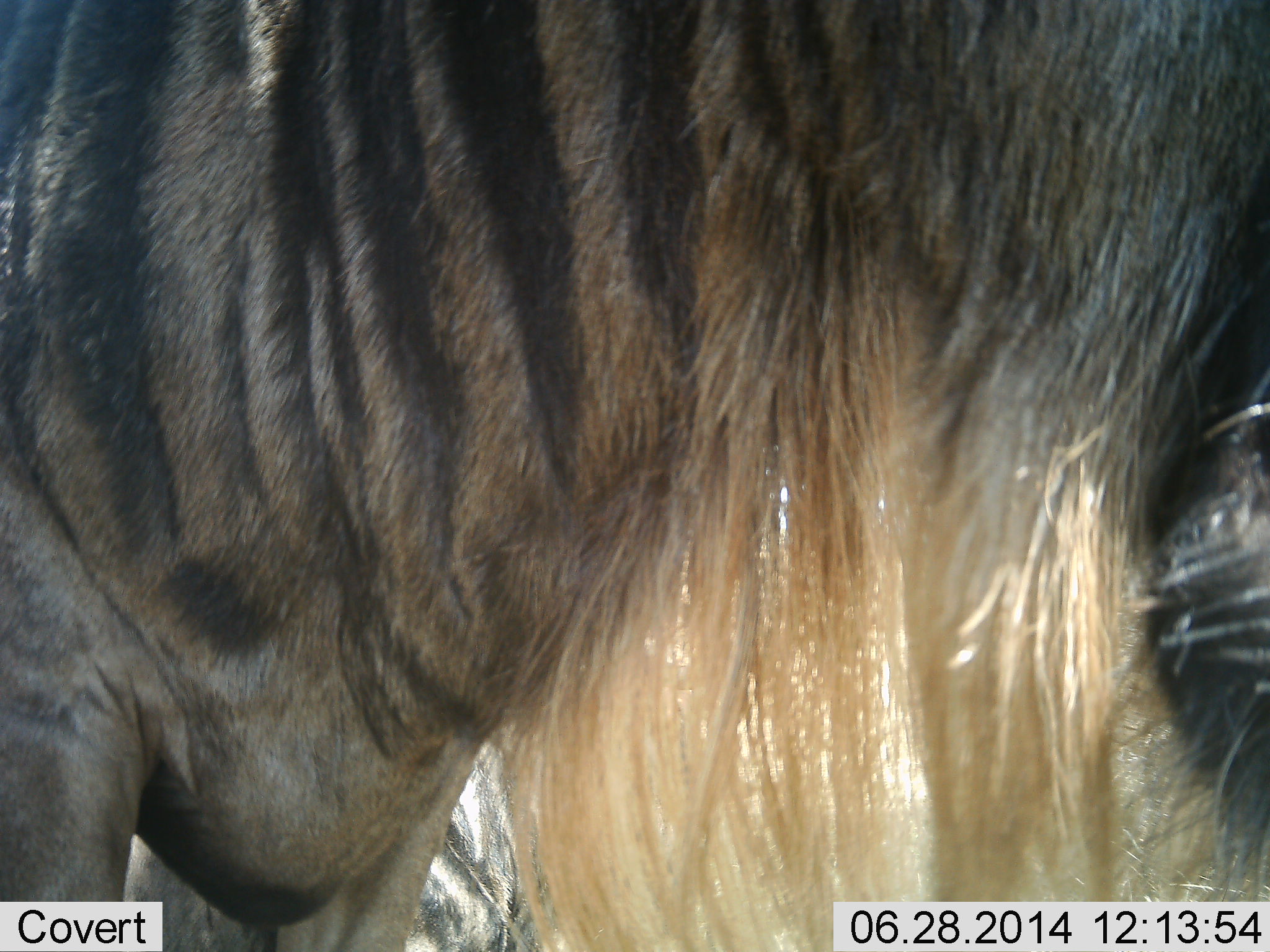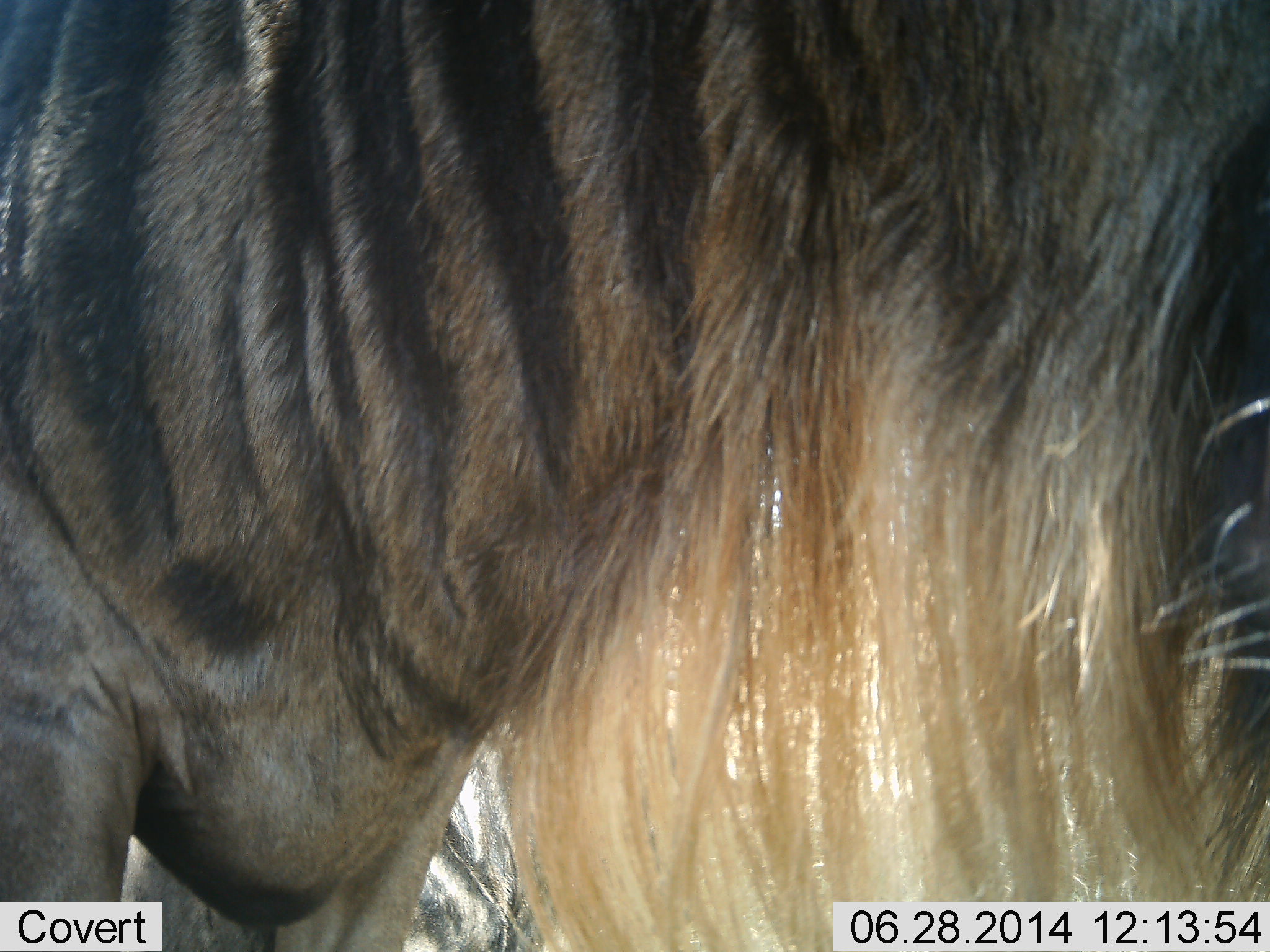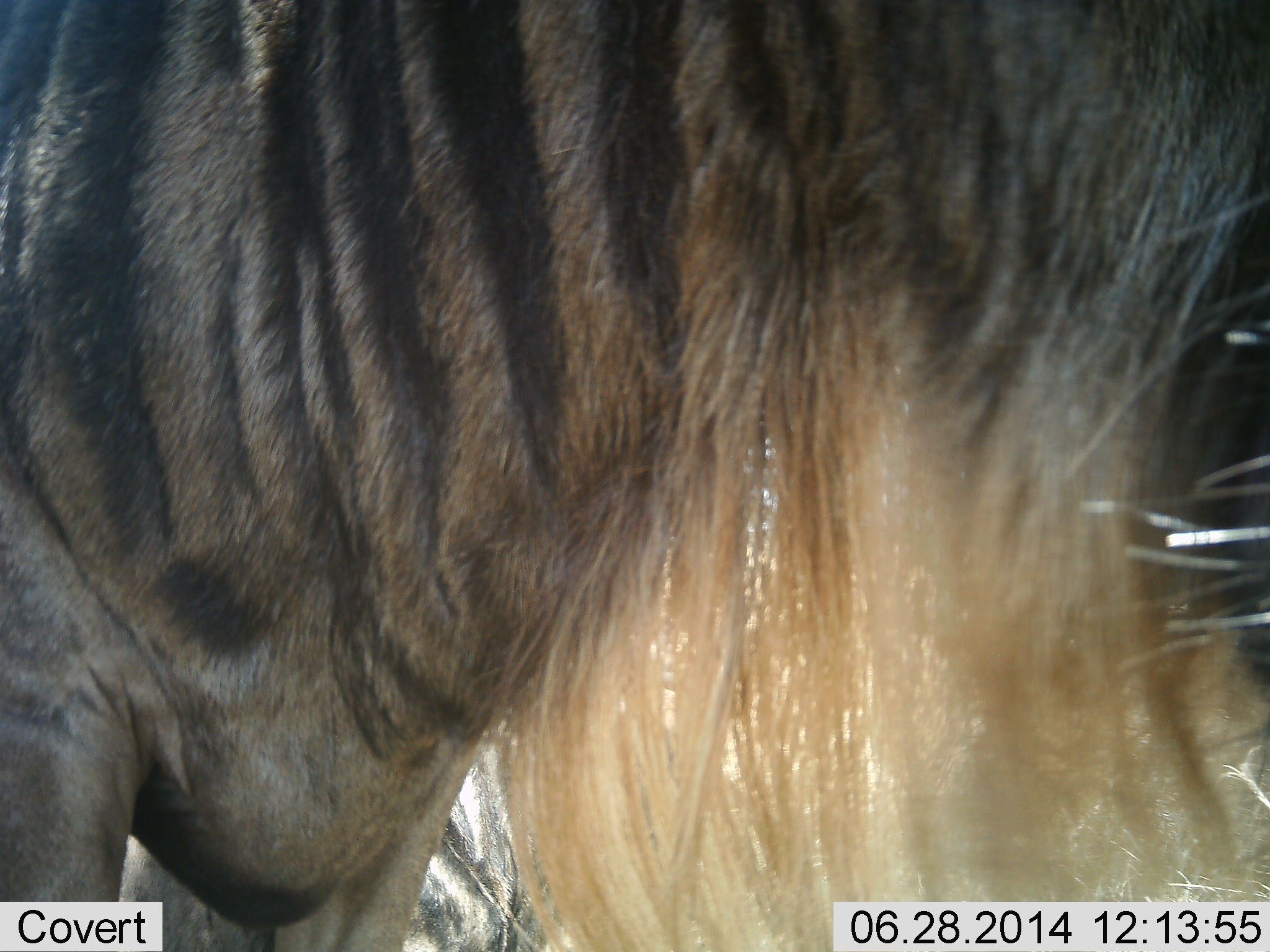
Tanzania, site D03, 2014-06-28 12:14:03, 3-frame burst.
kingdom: Animalia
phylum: Chordata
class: Mammalia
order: Artiodactyla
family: Bovidae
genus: Connochaetes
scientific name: Connochaetes taurinus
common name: blue wildebeest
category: wildebeest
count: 1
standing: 100%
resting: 10%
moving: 0%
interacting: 0%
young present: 0%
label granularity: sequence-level